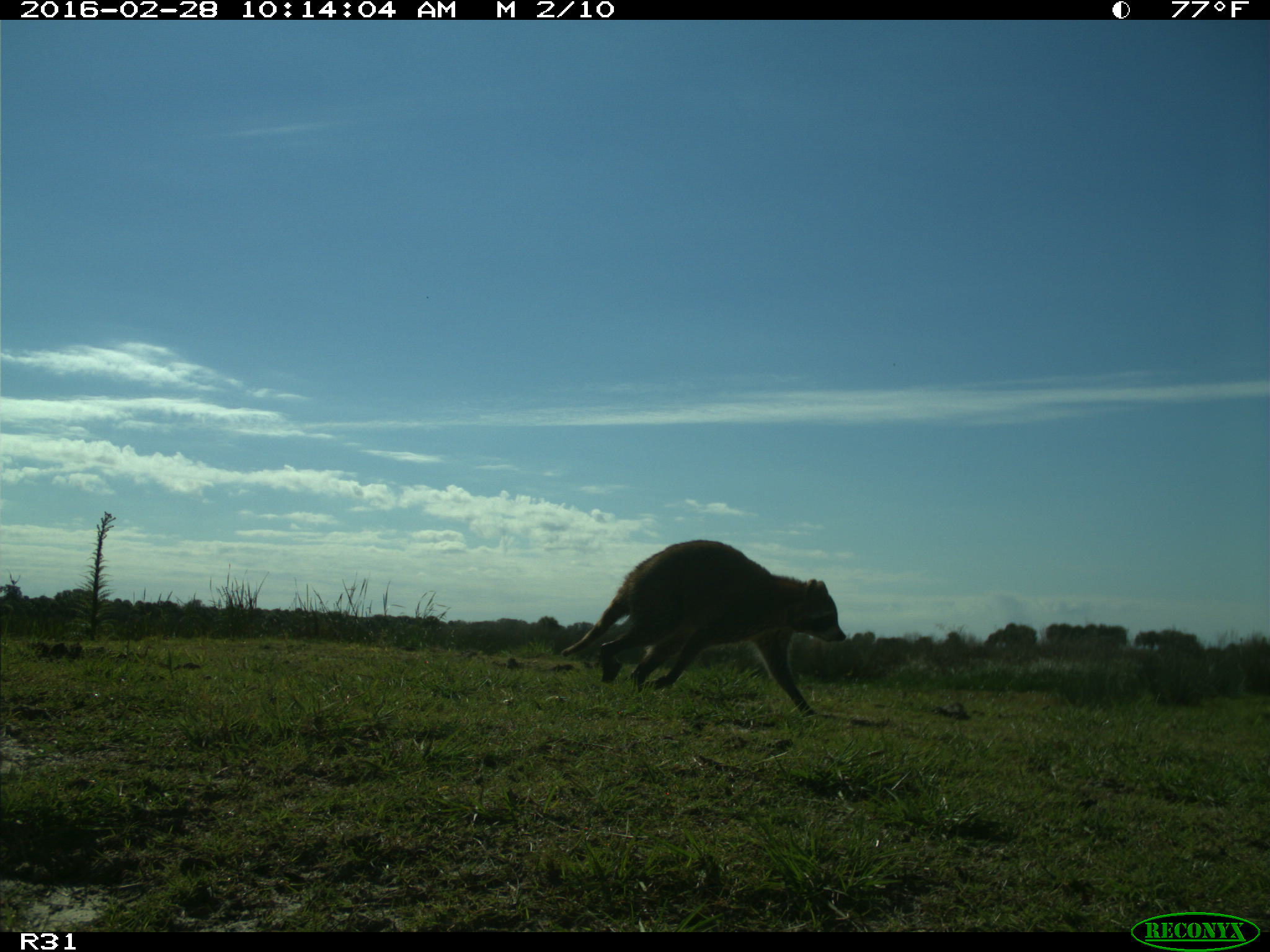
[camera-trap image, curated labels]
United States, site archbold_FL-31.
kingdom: Animalia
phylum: Chordata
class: Mammalia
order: Carnivora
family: Procyonidae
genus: Procyon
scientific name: Procyon lotor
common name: common raccoon